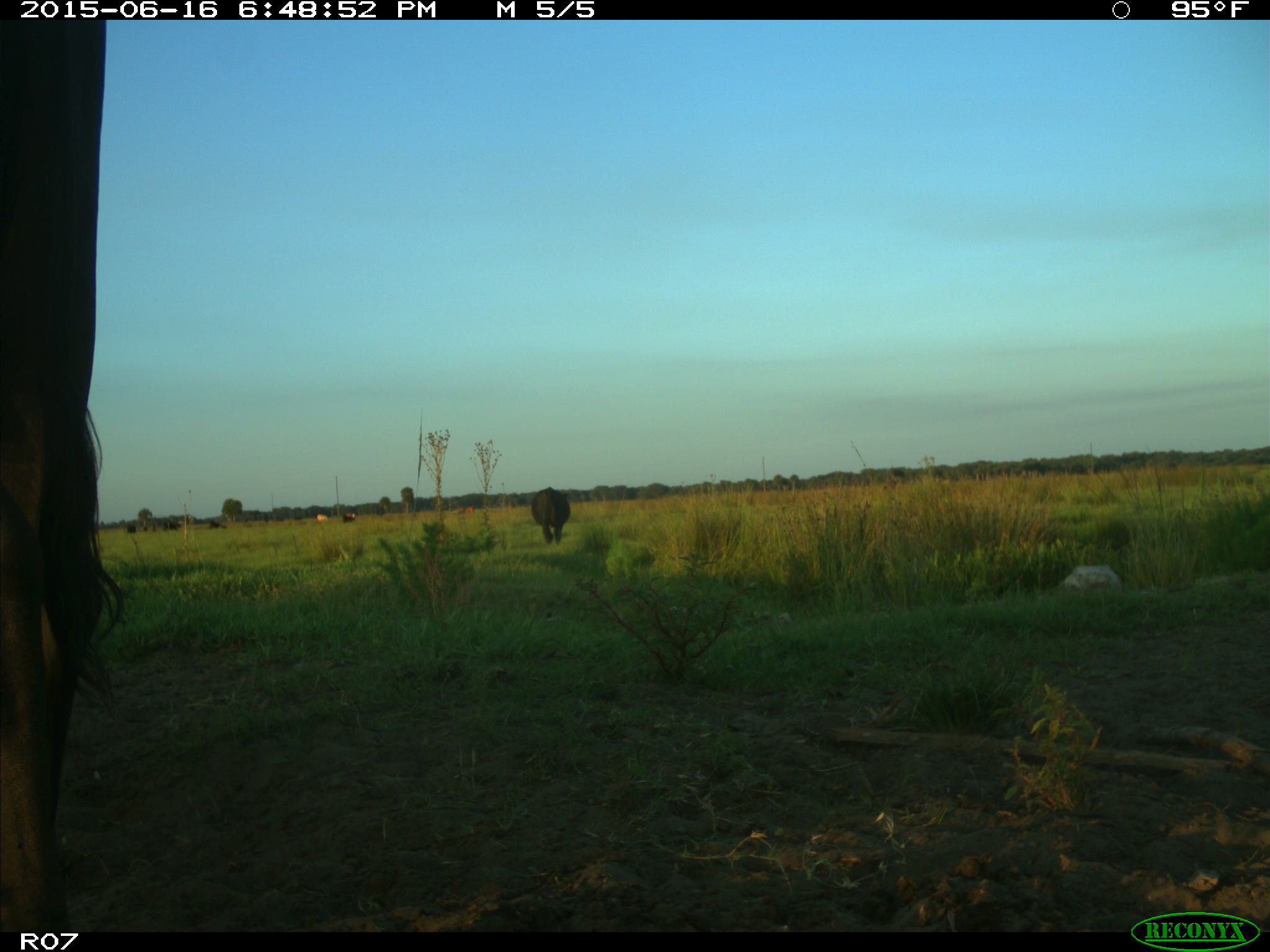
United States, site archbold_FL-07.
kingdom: Animalia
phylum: Chordata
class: Mammalia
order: Artiodactyla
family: Bovidae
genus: Bos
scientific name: Bos taurus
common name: domestic cow